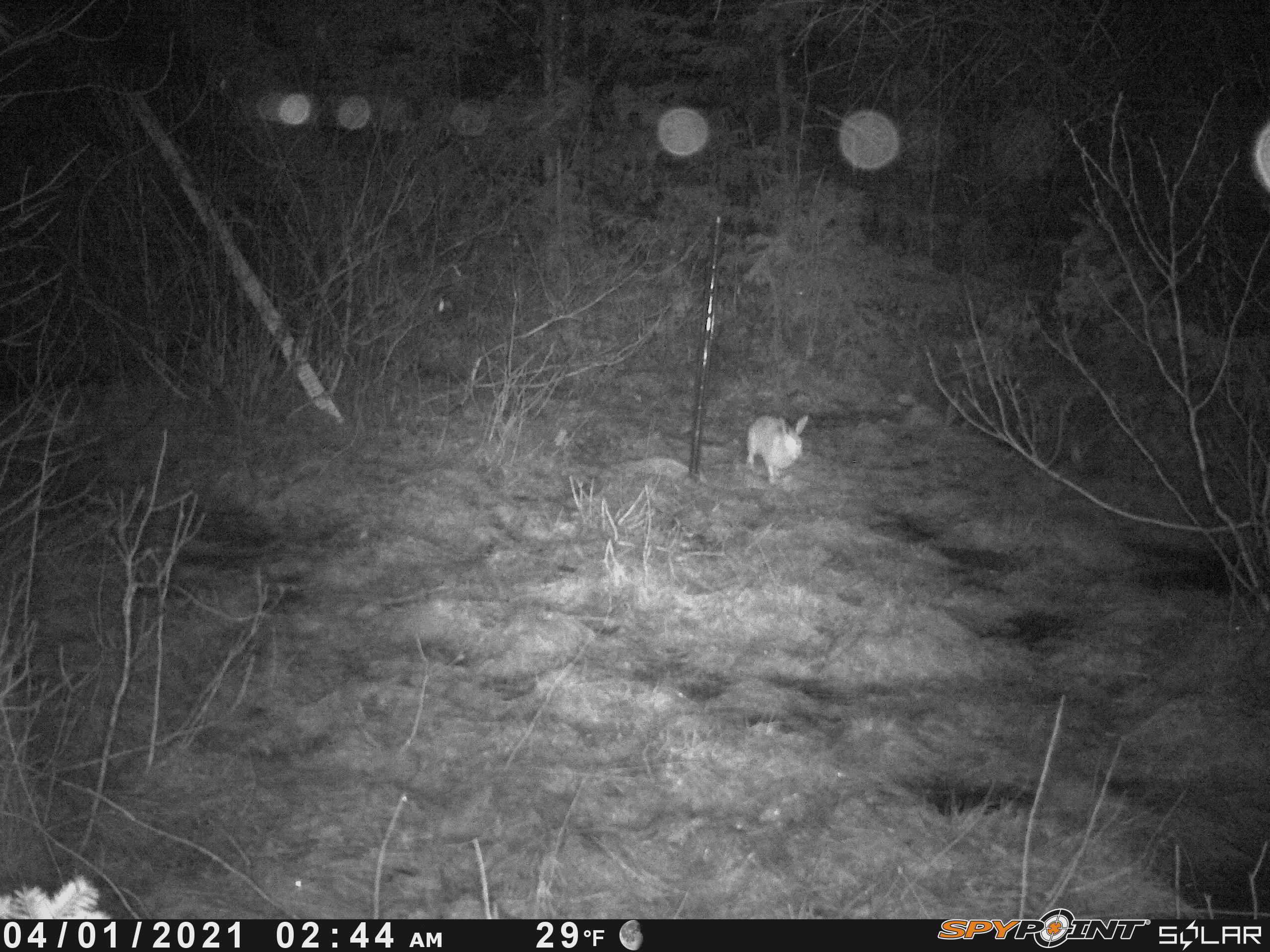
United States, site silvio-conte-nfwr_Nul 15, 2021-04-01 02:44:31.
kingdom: Animalia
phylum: Chordata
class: Mammalia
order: Lagomorpha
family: Leporidae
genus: Lepus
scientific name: Lepus americanus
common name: snowshoe hare